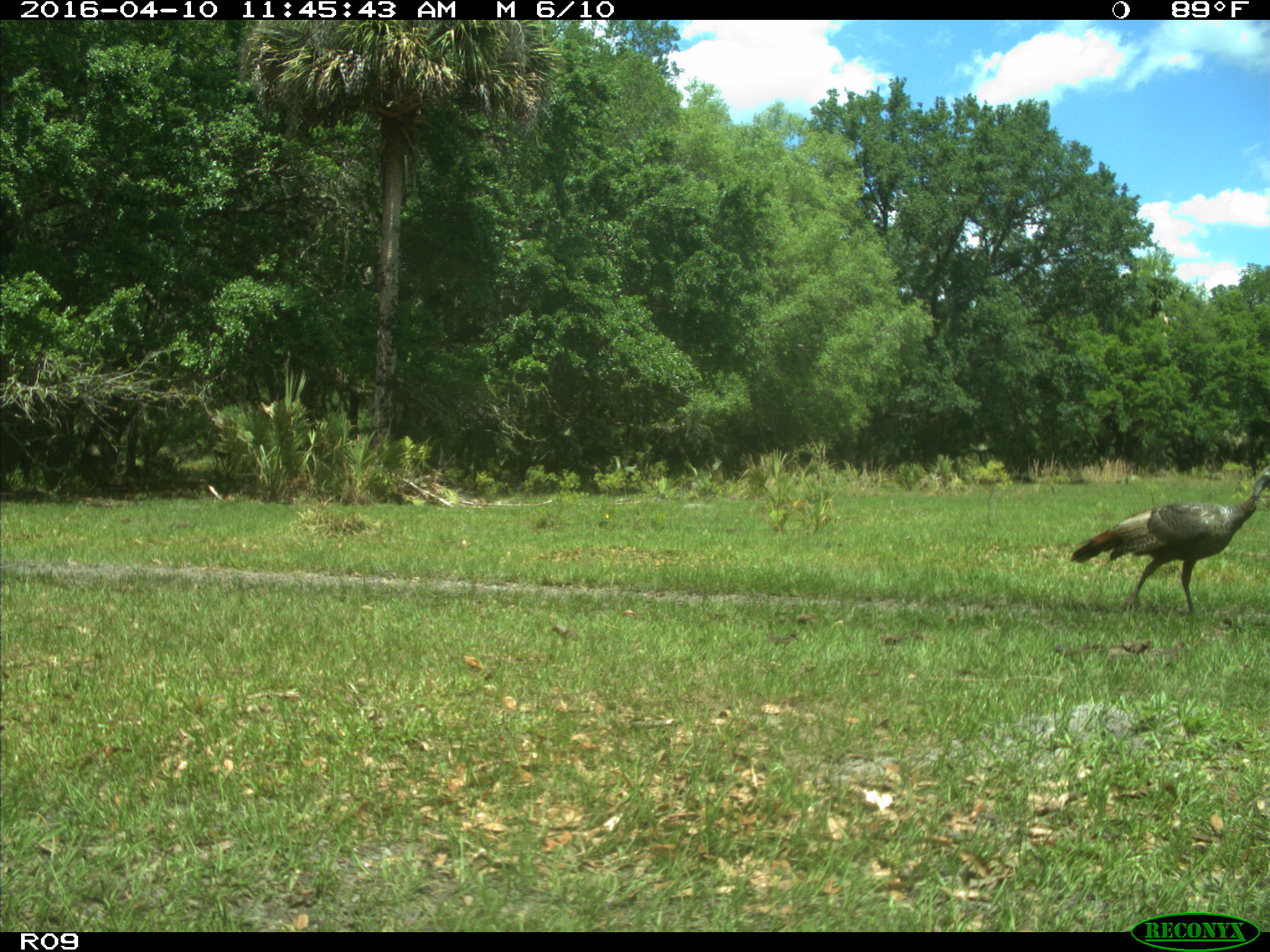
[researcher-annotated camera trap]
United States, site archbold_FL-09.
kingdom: Animalia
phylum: Chordata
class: Aves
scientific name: Aves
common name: birds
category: unidentified bird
Unidentified bird (birds) (Aves).